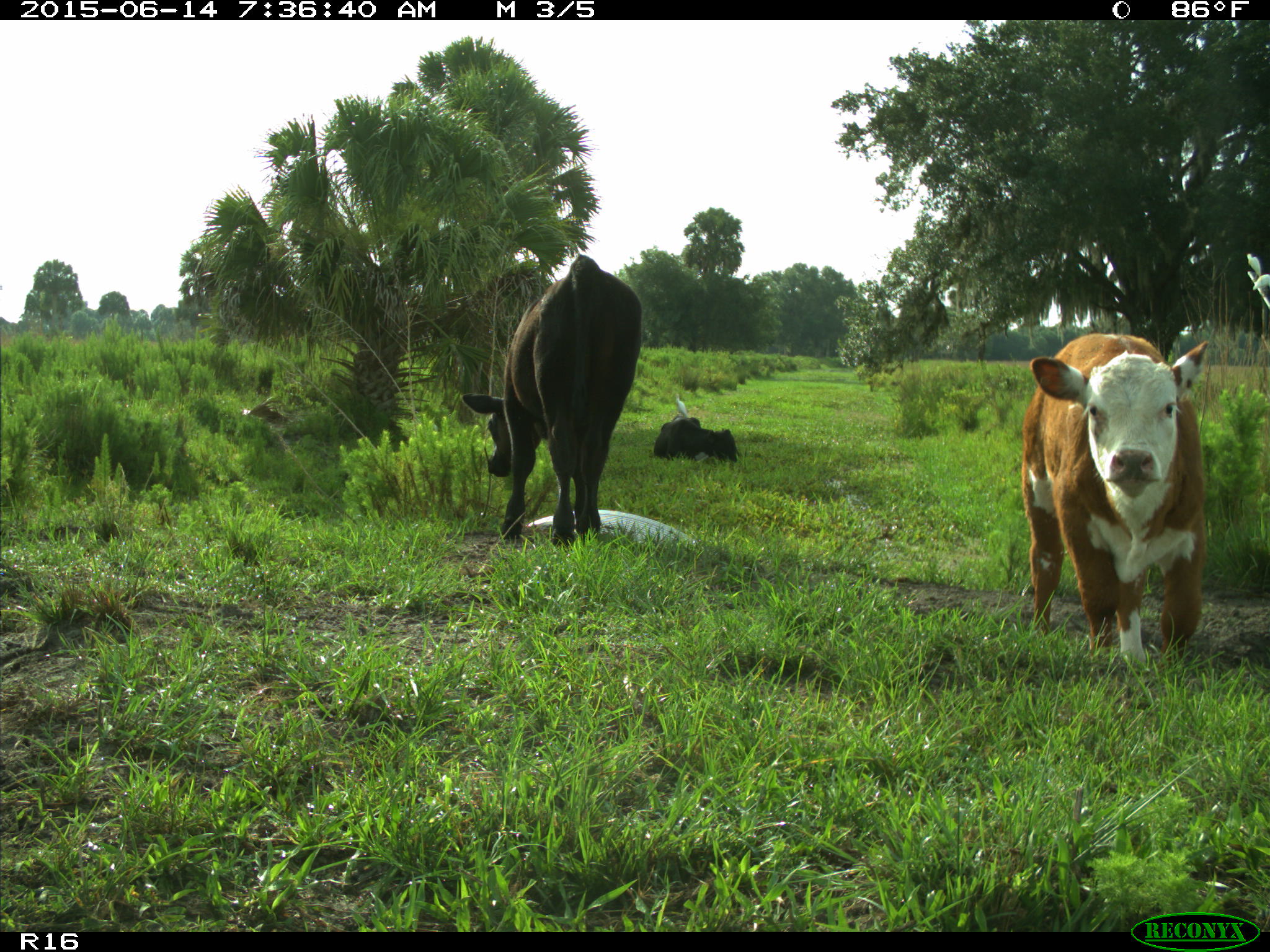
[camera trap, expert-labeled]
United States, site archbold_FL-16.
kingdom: Animalia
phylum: Chordata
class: Mammalia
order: Artiodactyla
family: Bovidae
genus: Bos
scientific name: Bos taurus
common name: domestic cow